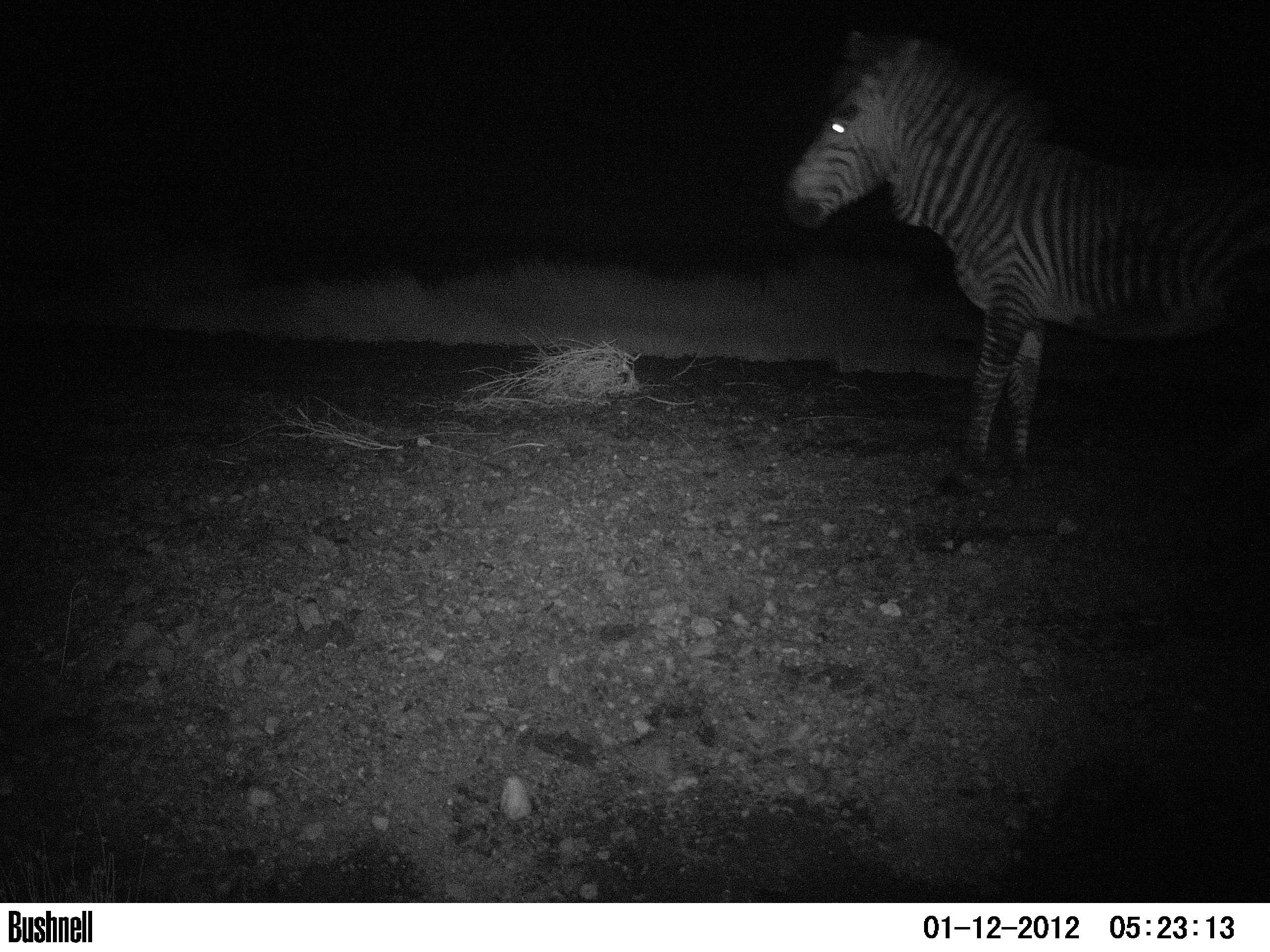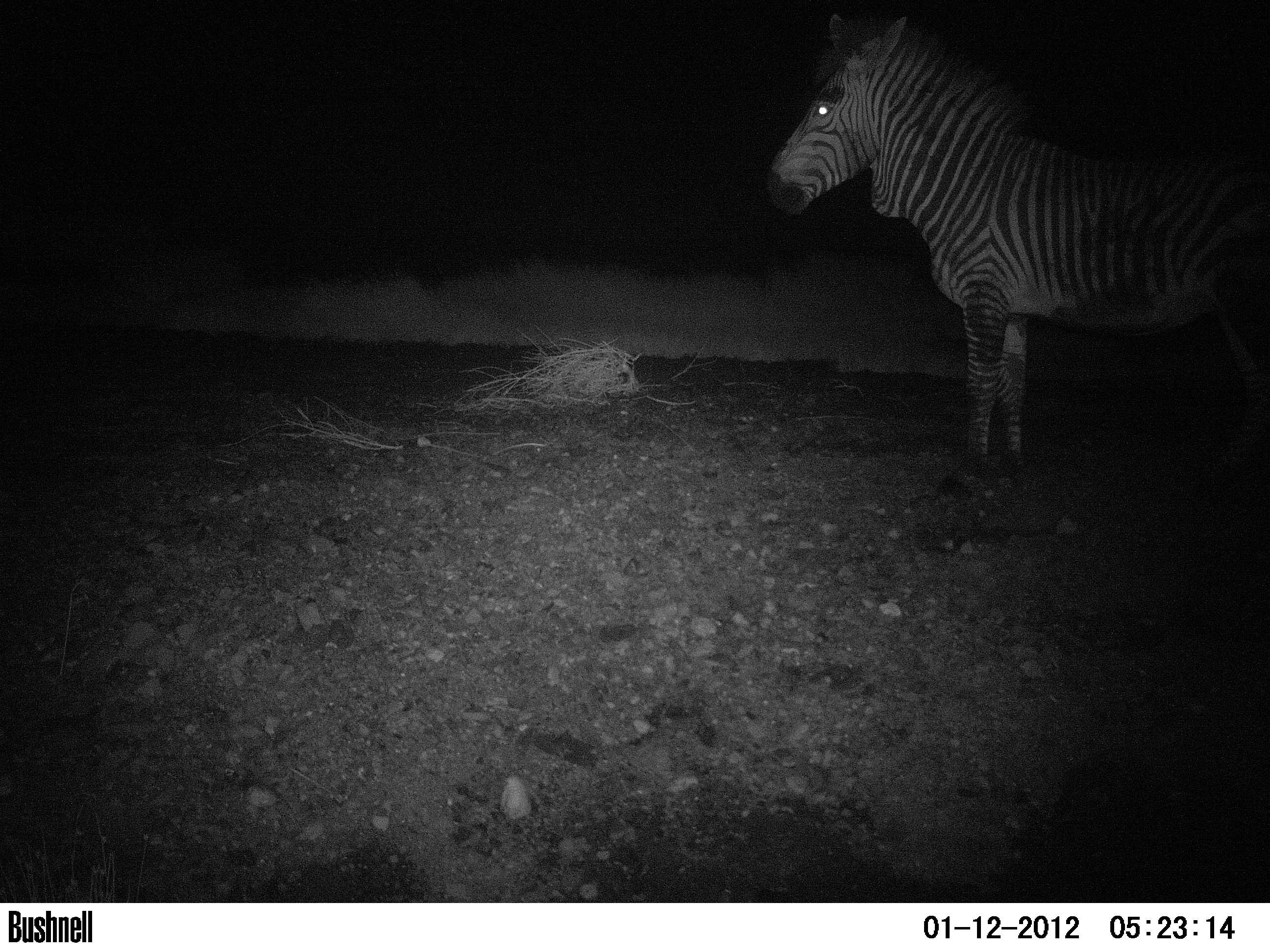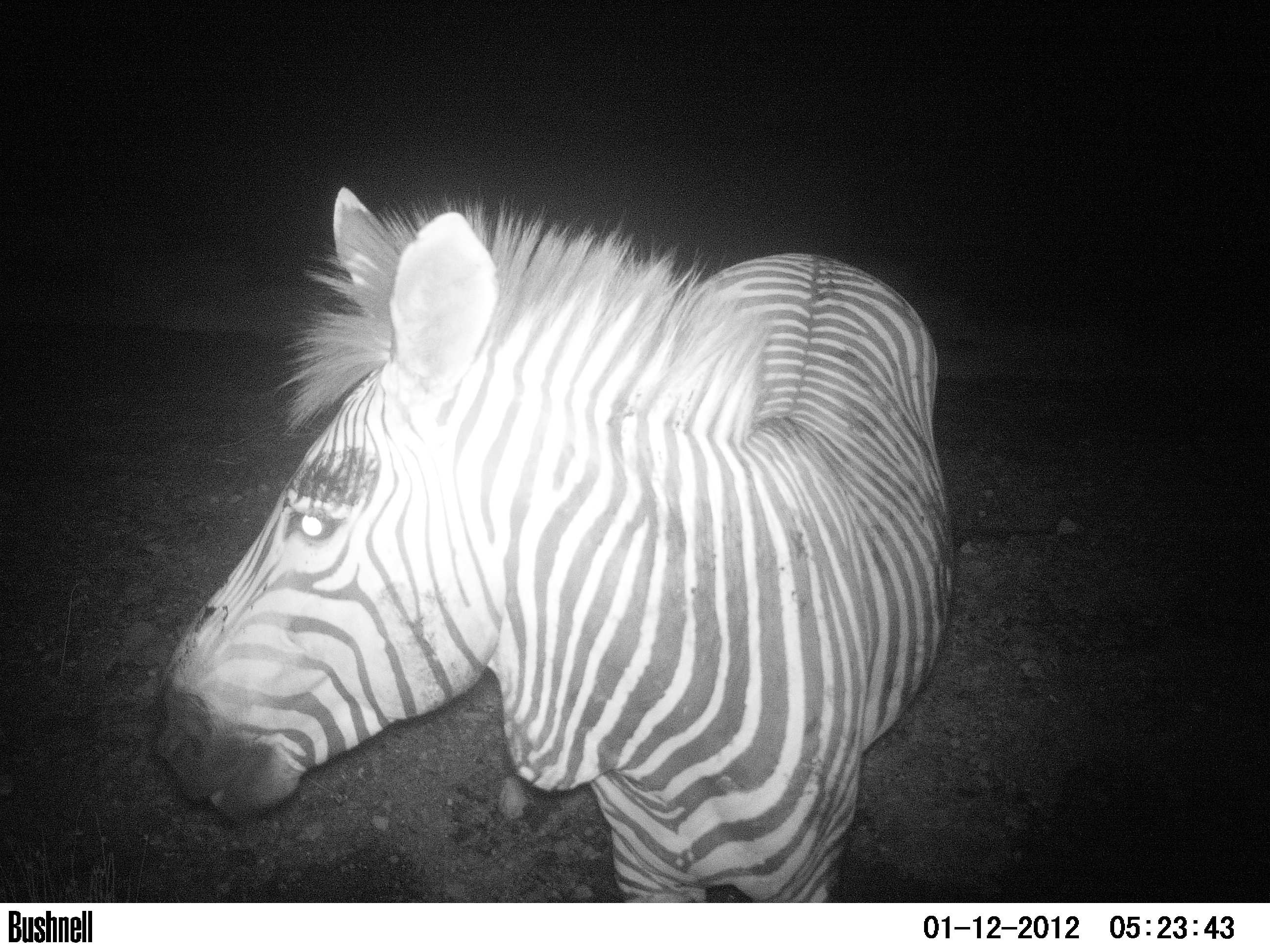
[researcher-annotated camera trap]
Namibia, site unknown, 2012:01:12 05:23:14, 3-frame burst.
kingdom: Animalia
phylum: Chordata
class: Mammalia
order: Perissodactyla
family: Equidae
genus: Equus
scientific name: Equus zebra hartmannae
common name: hartmann's mountain zebra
Equus zebra hartmannae (hartmann's mountain zebra).